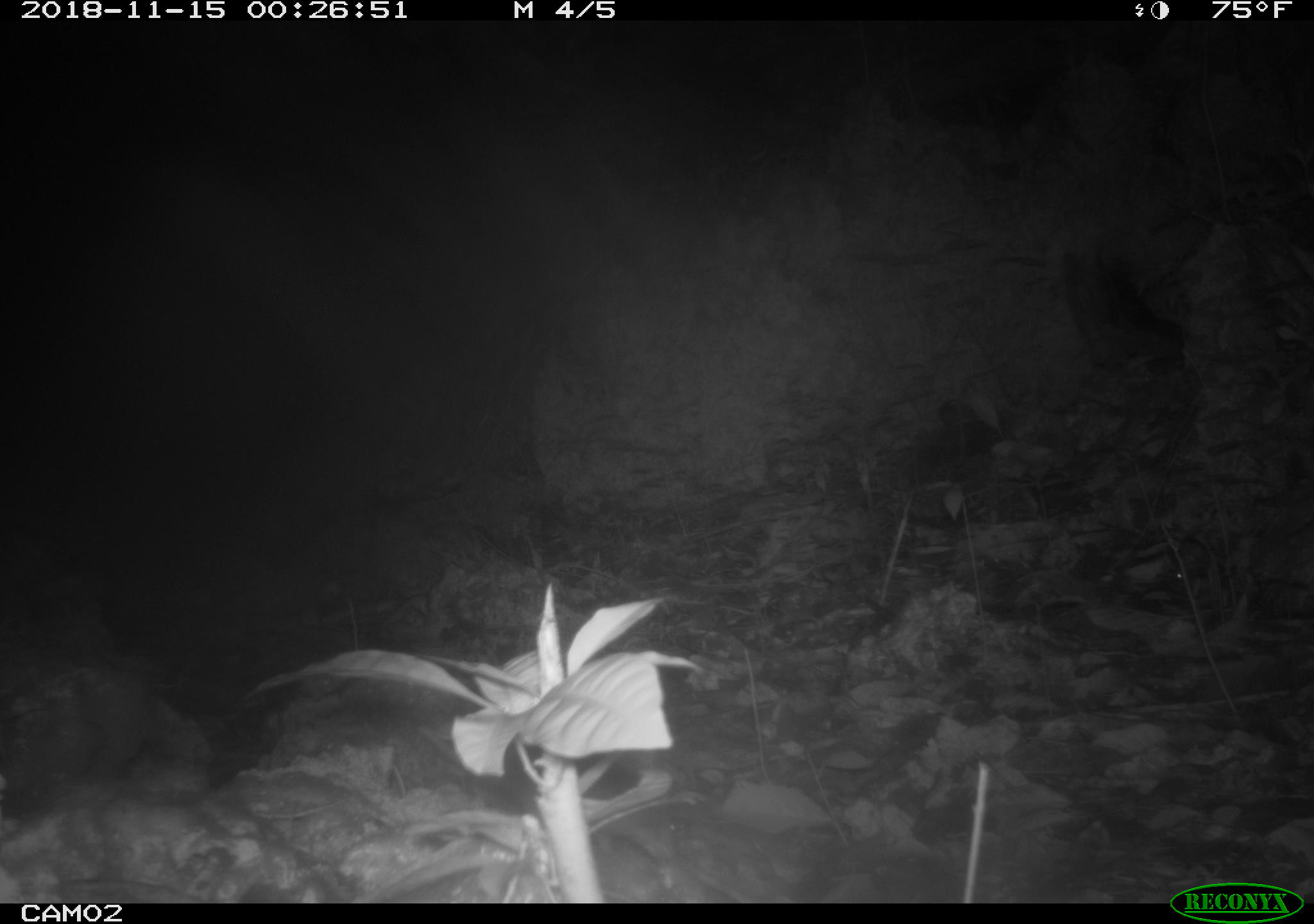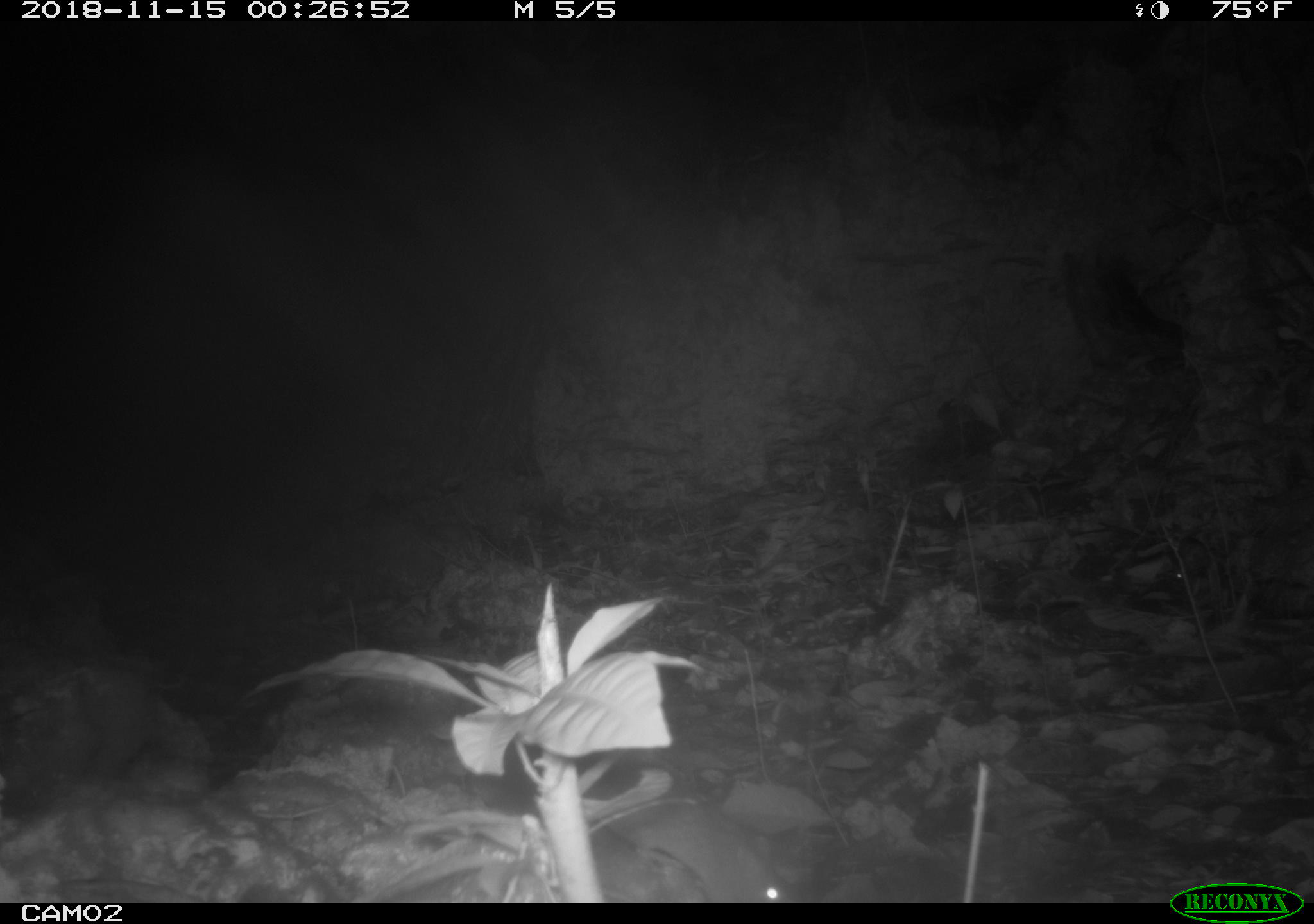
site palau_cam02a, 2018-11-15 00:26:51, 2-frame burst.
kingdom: Animalia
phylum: Chordata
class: Mammalia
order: Rodentia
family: Muridae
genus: Rattus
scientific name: Rattus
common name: rat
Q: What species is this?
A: Rat (Rattus).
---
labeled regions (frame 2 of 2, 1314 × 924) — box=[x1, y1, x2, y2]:
rat: box=[525, 801, 789, 904]